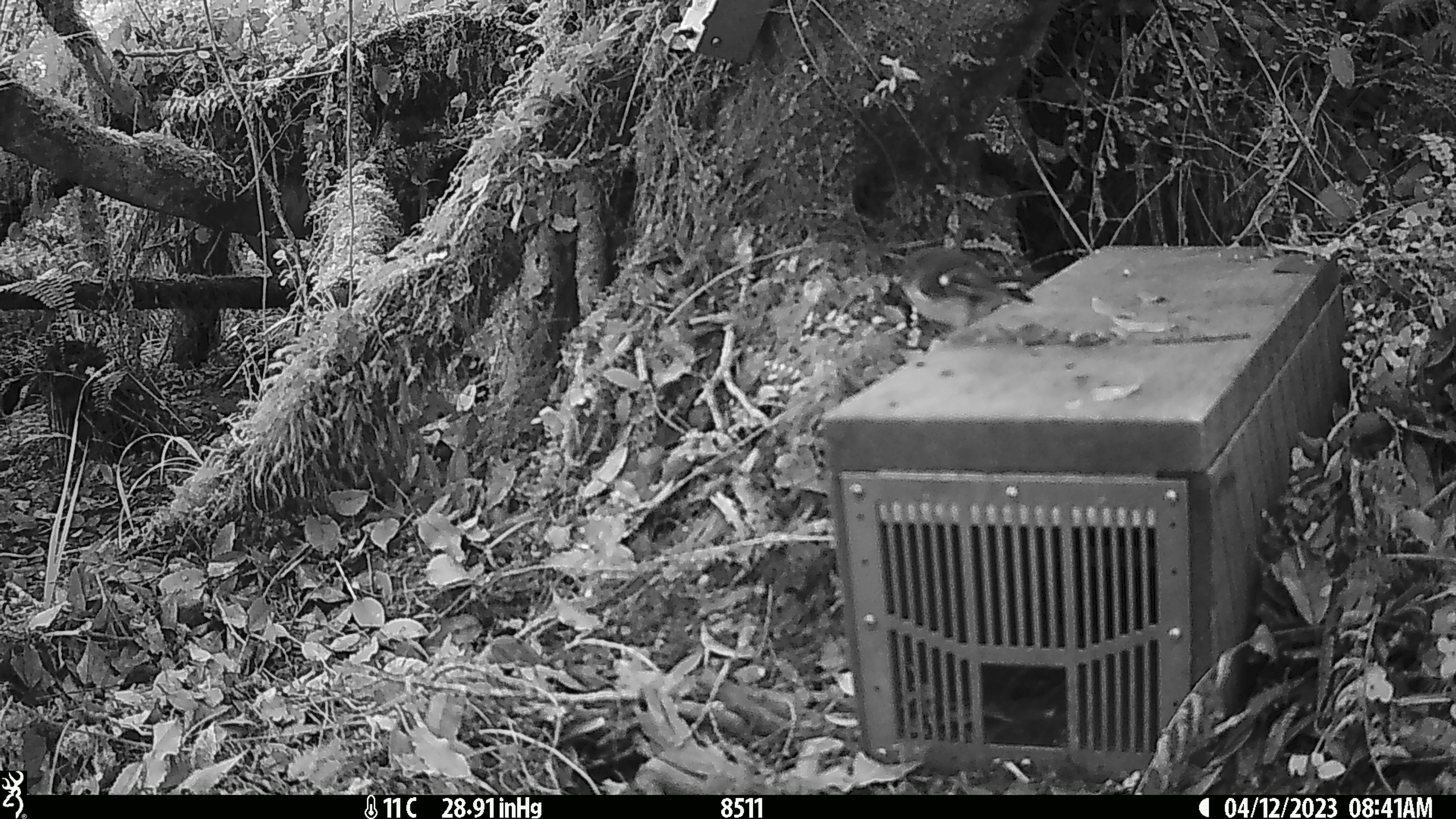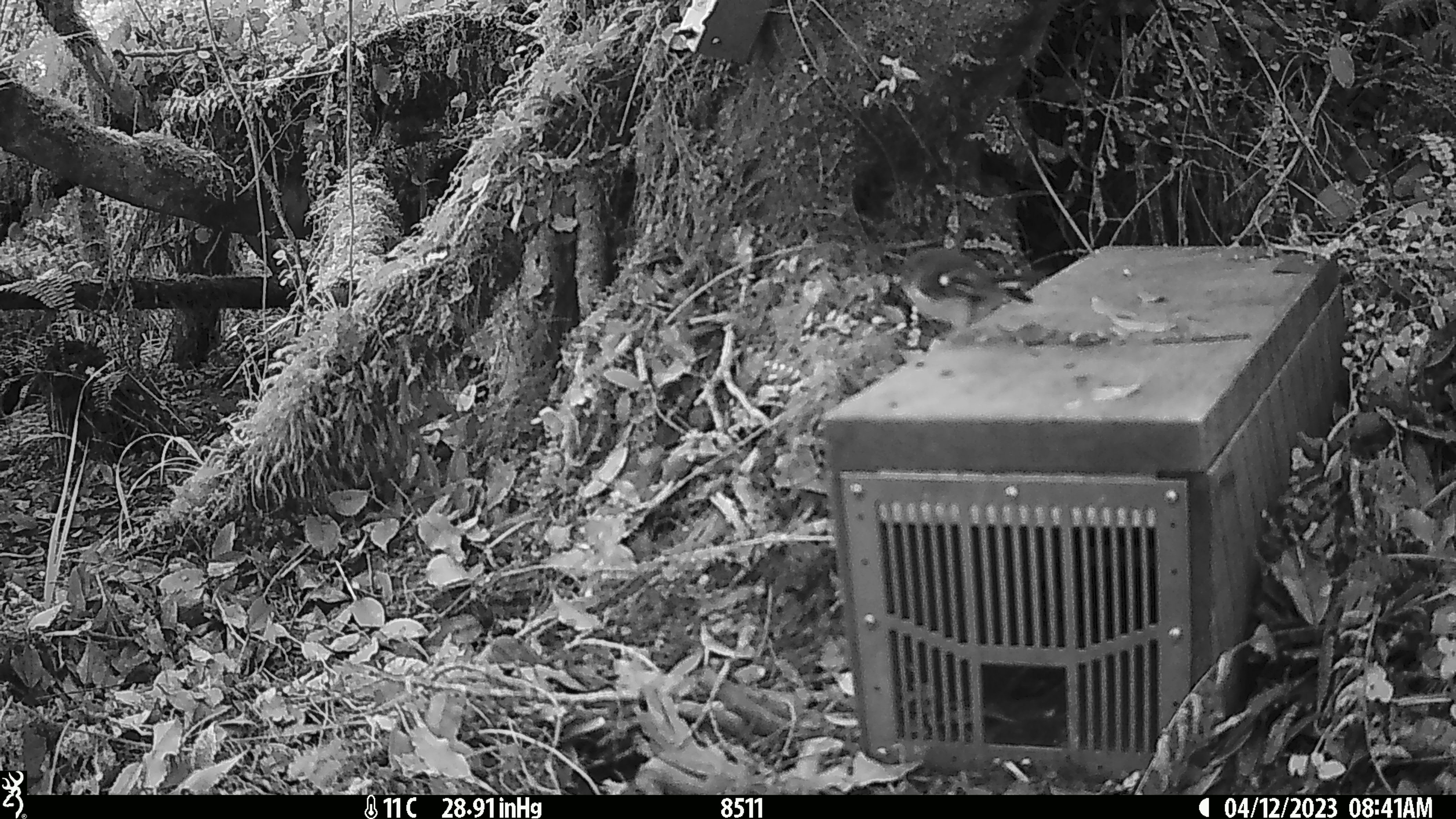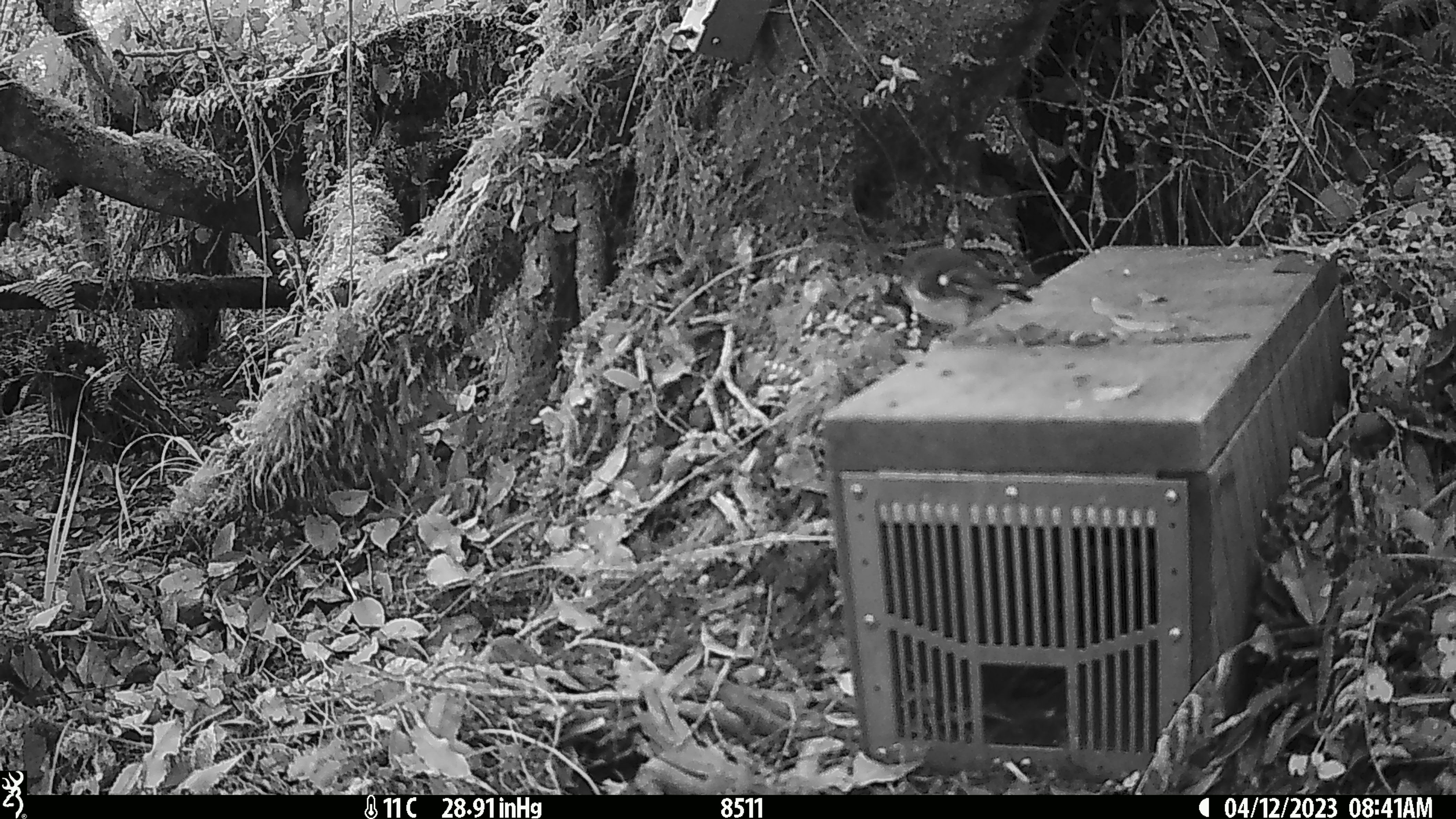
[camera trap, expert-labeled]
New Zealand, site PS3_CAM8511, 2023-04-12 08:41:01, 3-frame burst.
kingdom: Animalia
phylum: Chordata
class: Aves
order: Passeriformes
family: Petroicidae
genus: Petroica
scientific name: Petroica macrocephala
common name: tomtit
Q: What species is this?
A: Tomtit (Petroica macrocephala).